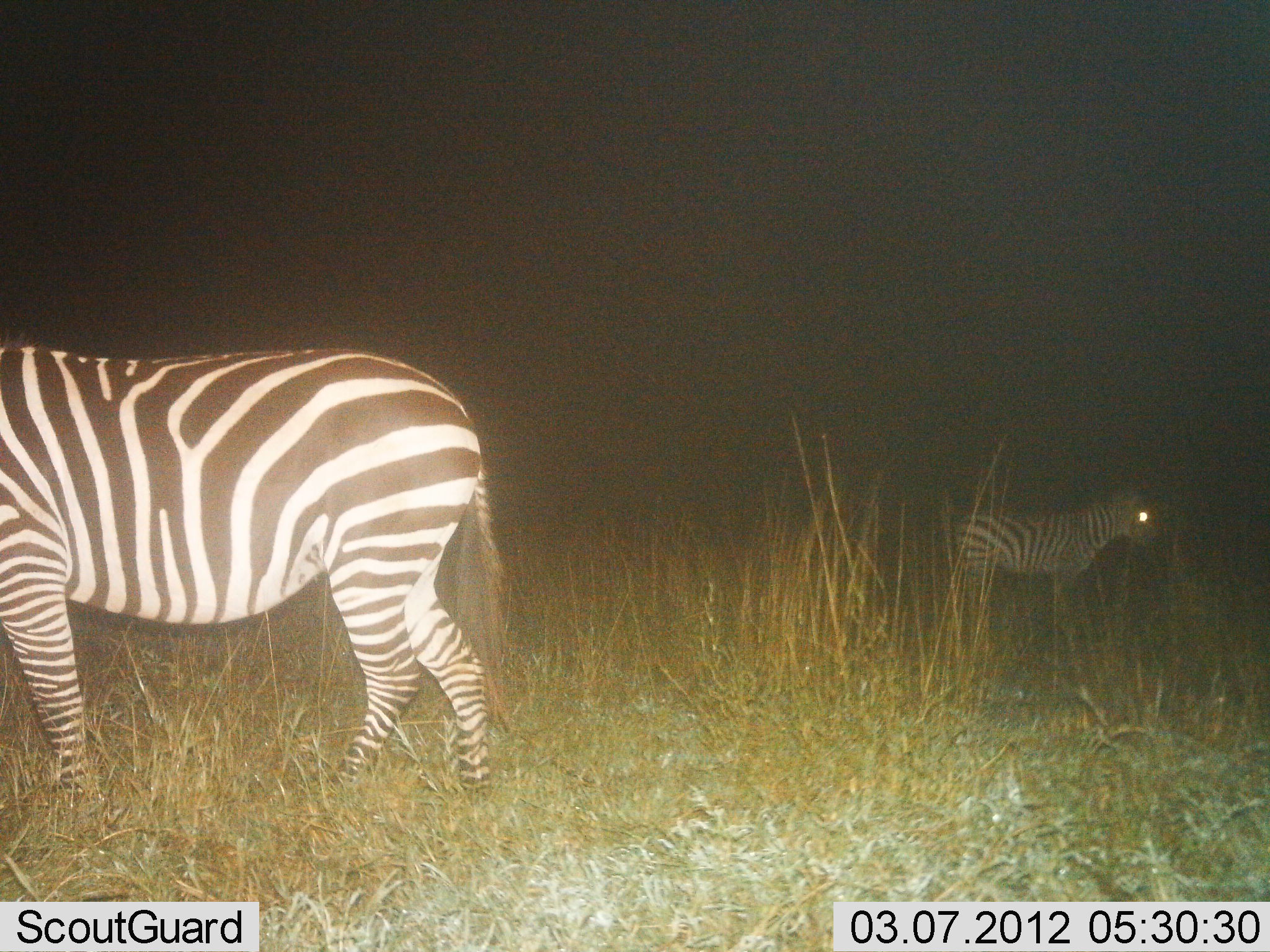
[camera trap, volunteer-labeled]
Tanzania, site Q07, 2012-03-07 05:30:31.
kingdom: Animalia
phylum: Chordata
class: Mammalia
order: Perissodactyla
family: Equidae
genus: Equus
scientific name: Equus quagga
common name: plains zebra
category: zebra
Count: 2.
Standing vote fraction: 100%.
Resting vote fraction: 5%.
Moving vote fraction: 9%.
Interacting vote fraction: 0%.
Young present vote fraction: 5%.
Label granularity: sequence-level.